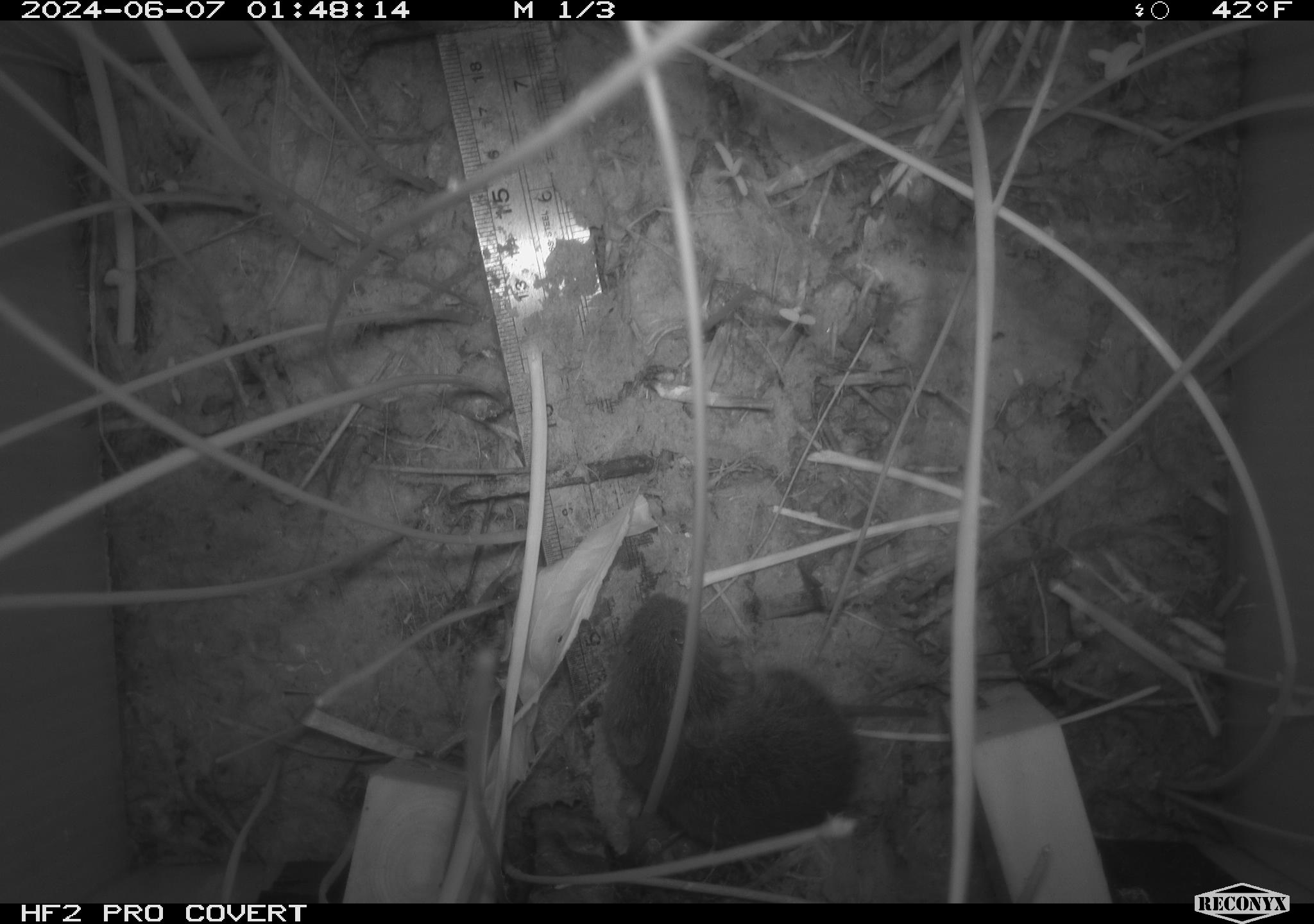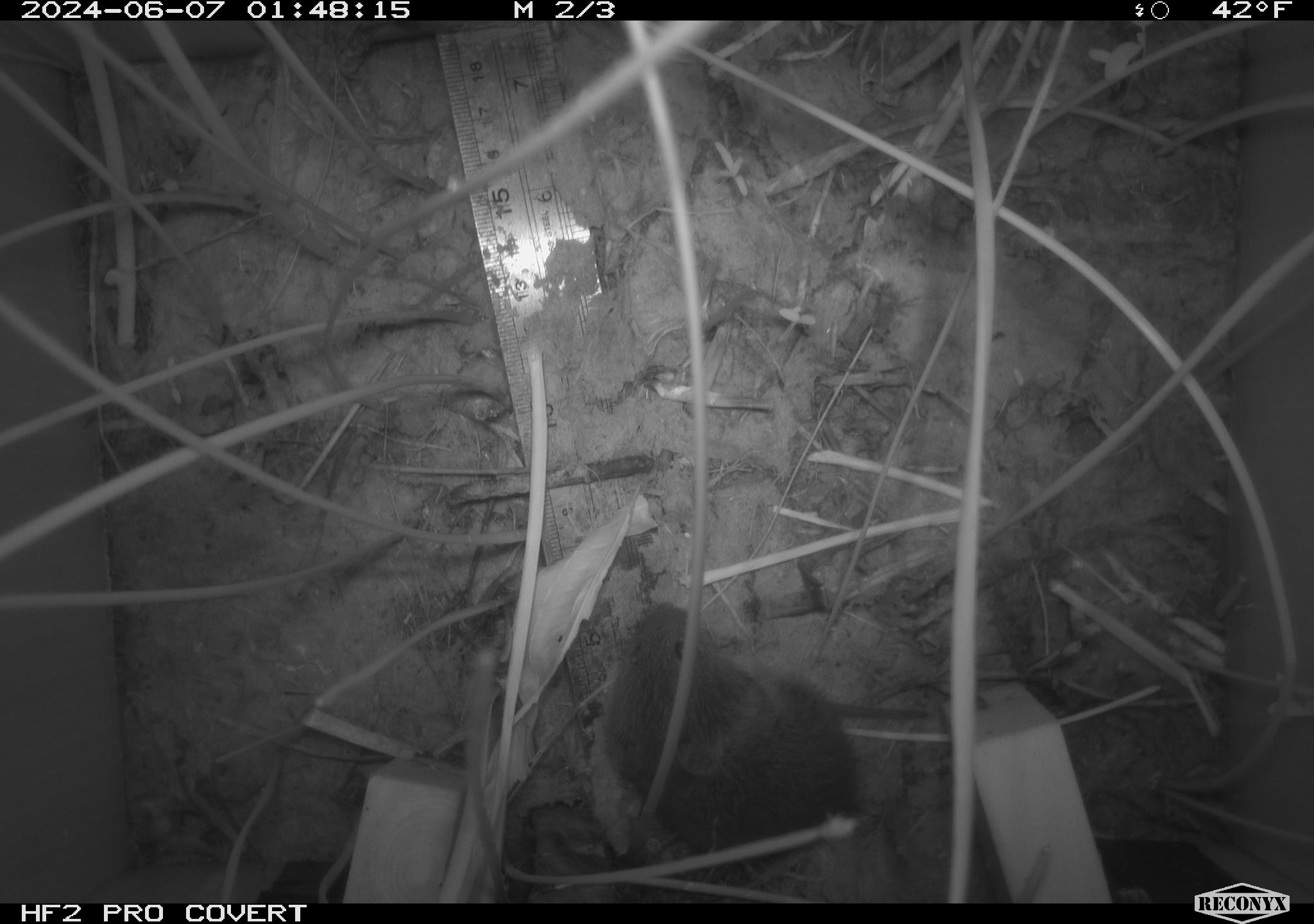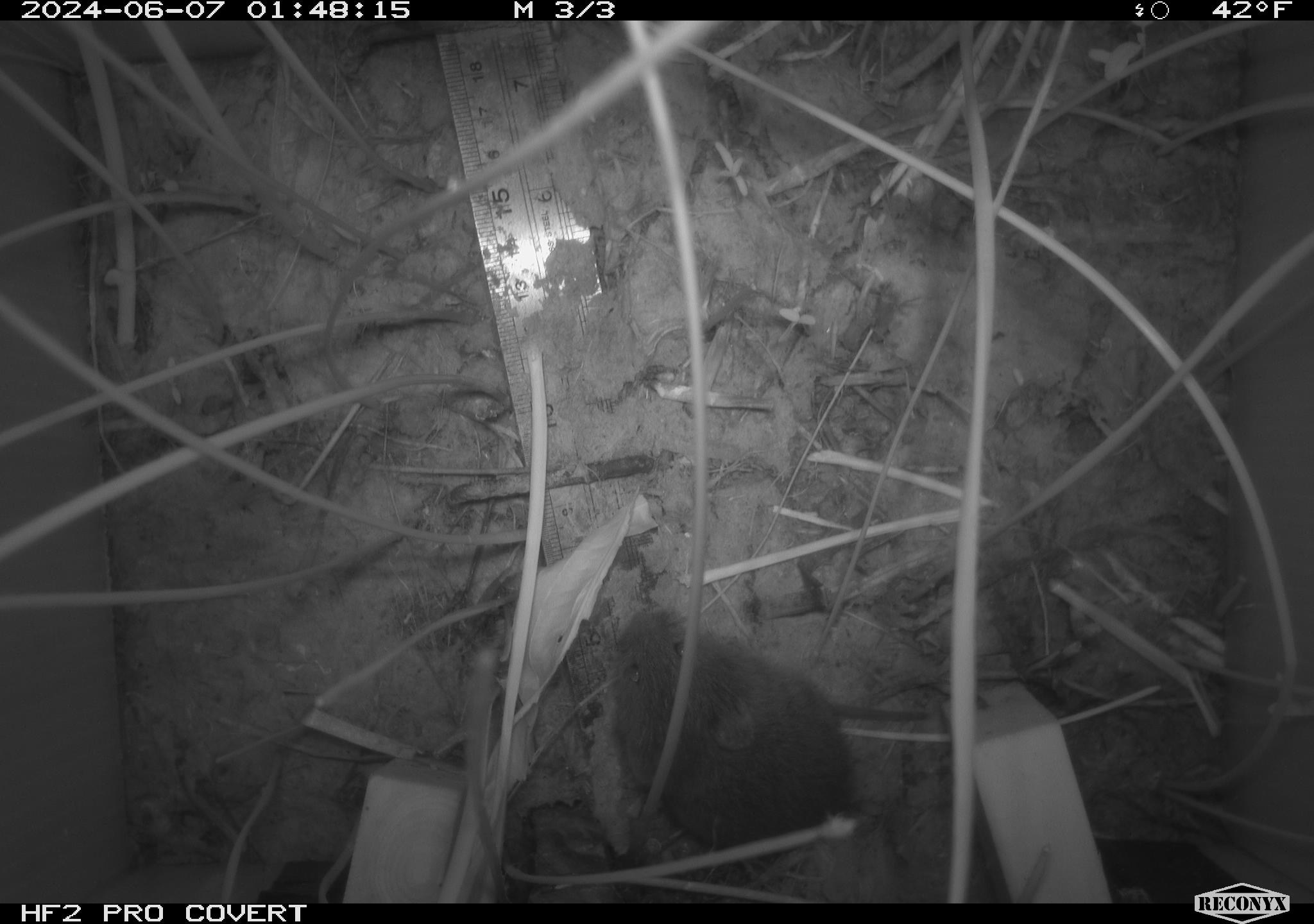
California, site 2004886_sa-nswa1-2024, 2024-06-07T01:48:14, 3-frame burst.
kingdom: Animalia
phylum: Chordata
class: Mammalia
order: Rodentia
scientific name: Rodentia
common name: rodent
Rodent (Rodentia).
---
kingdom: Animalia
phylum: Chordata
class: Mammalia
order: Rodentia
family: Cricetidae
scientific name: Arvicolinae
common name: voles, lemmings, and muskrats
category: arvicolinae subfamily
Arvicolinae subfamily (voles, lemmings, and muskrats) (Arvicolinae).